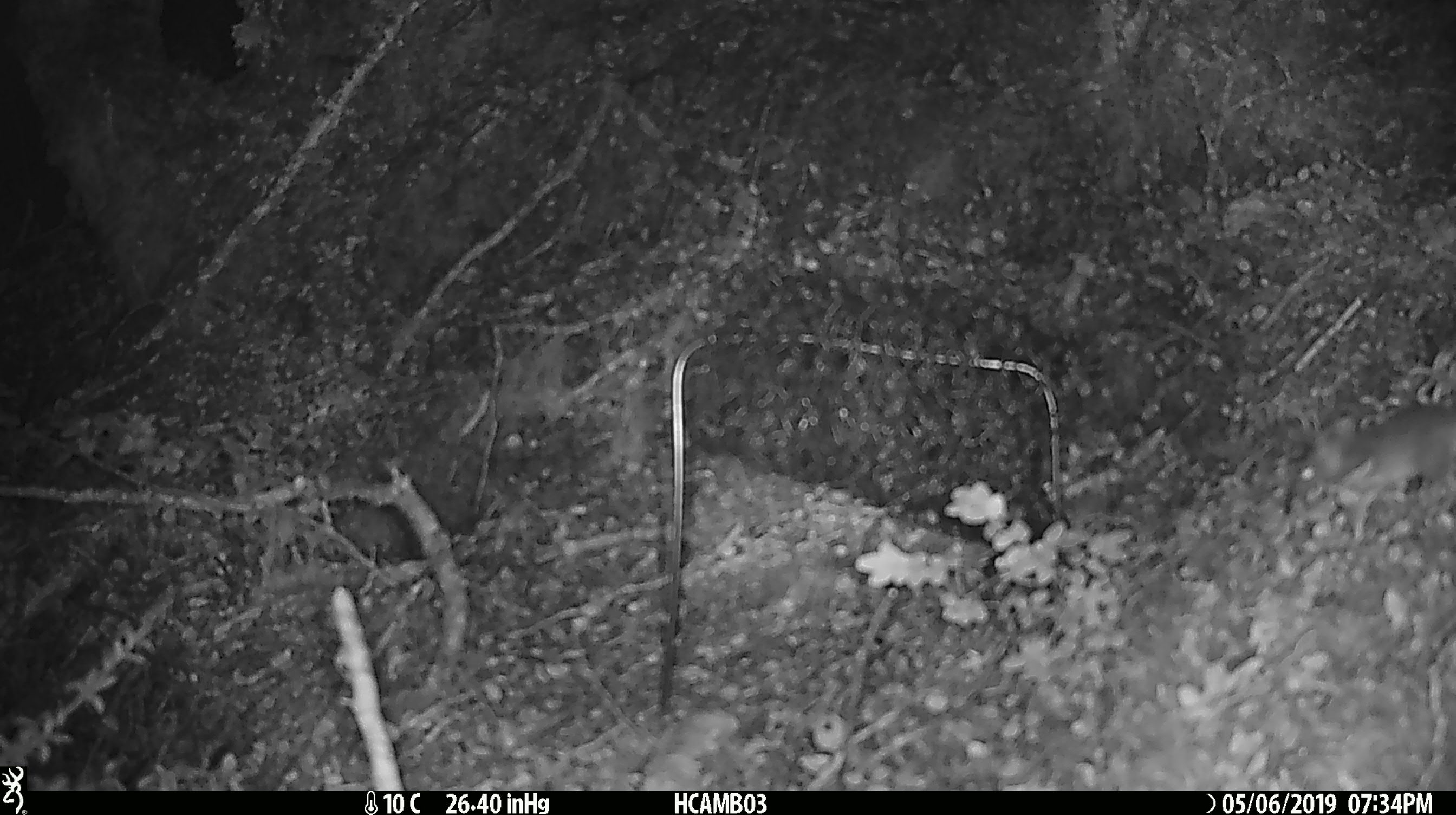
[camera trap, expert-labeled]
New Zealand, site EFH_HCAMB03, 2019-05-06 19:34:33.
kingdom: Animalia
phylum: Chordata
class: Mammalia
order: Rodentia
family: Muridae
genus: Mus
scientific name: Mus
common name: mouse